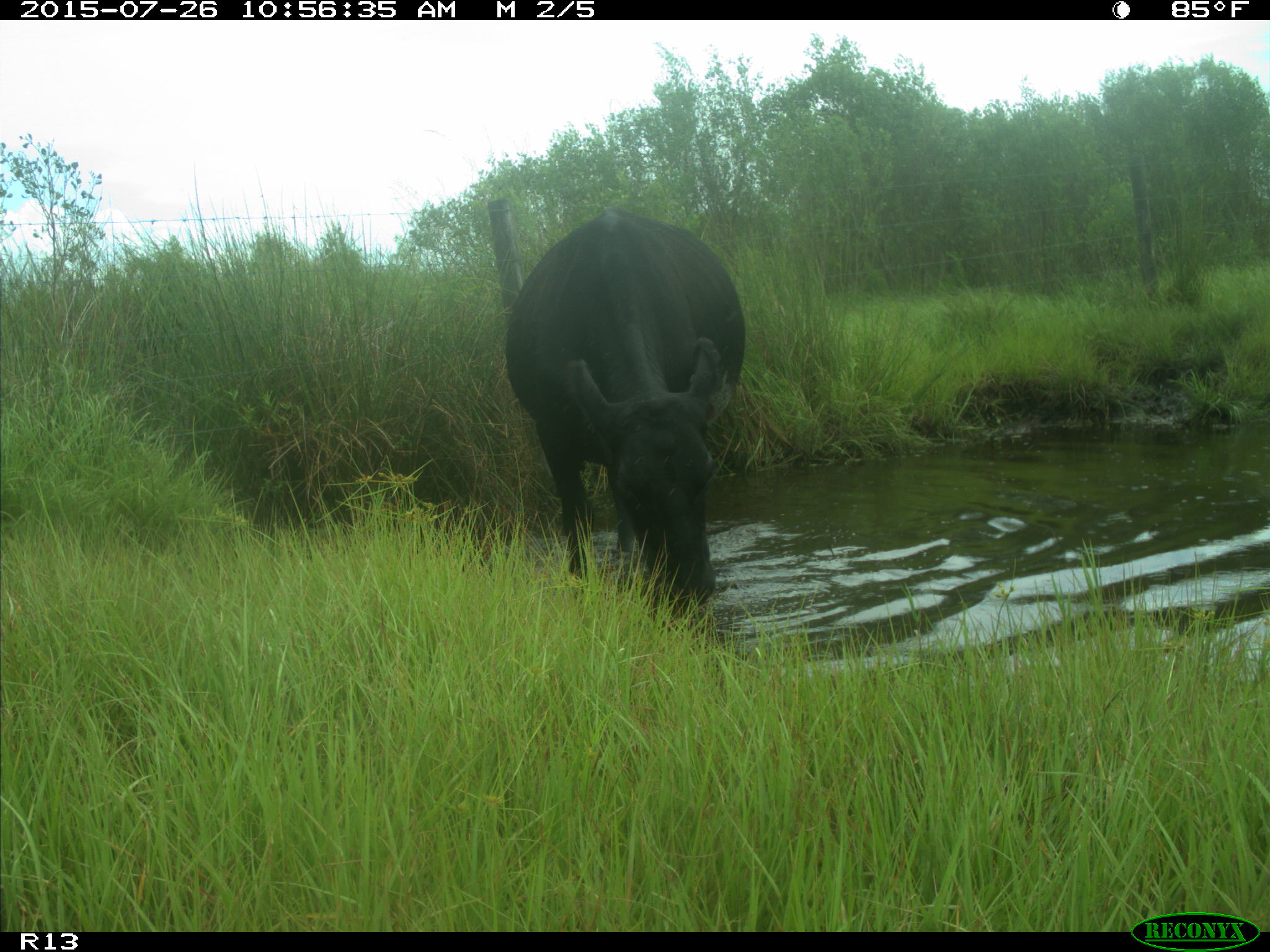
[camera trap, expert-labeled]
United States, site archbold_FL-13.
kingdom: Animalia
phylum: Chordata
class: Mammalia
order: Artiodactyla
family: Bovidae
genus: Bos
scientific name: Bos taurus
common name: domestic cow